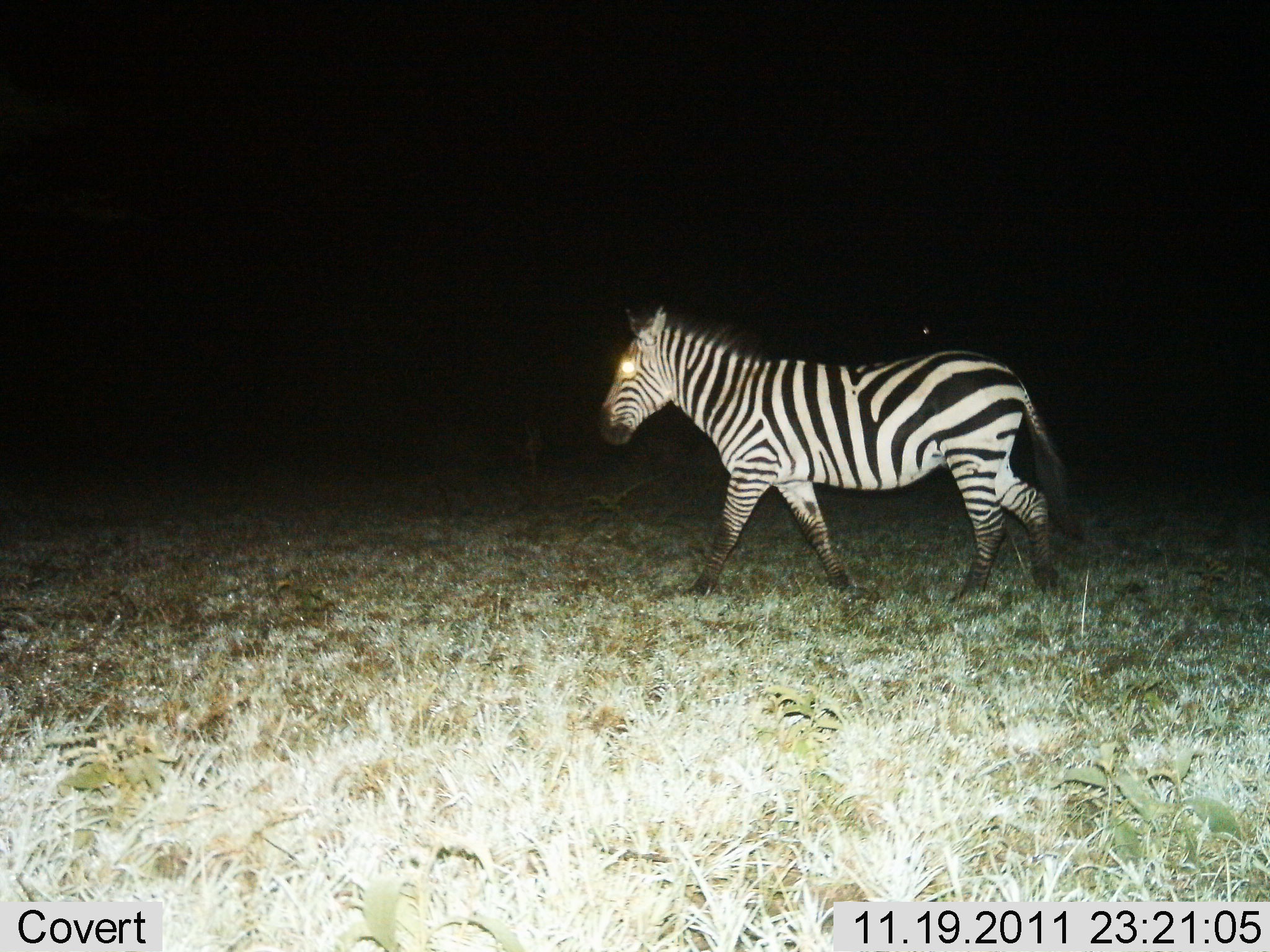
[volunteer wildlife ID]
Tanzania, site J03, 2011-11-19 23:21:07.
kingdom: Animalia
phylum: Chordata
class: Mammalia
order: Perissodactyla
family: Equidae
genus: Equus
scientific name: Equus quagga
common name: plains zebra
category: zebra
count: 1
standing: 0%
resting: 0%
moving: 100%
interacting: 0%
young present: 0%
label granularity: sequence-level